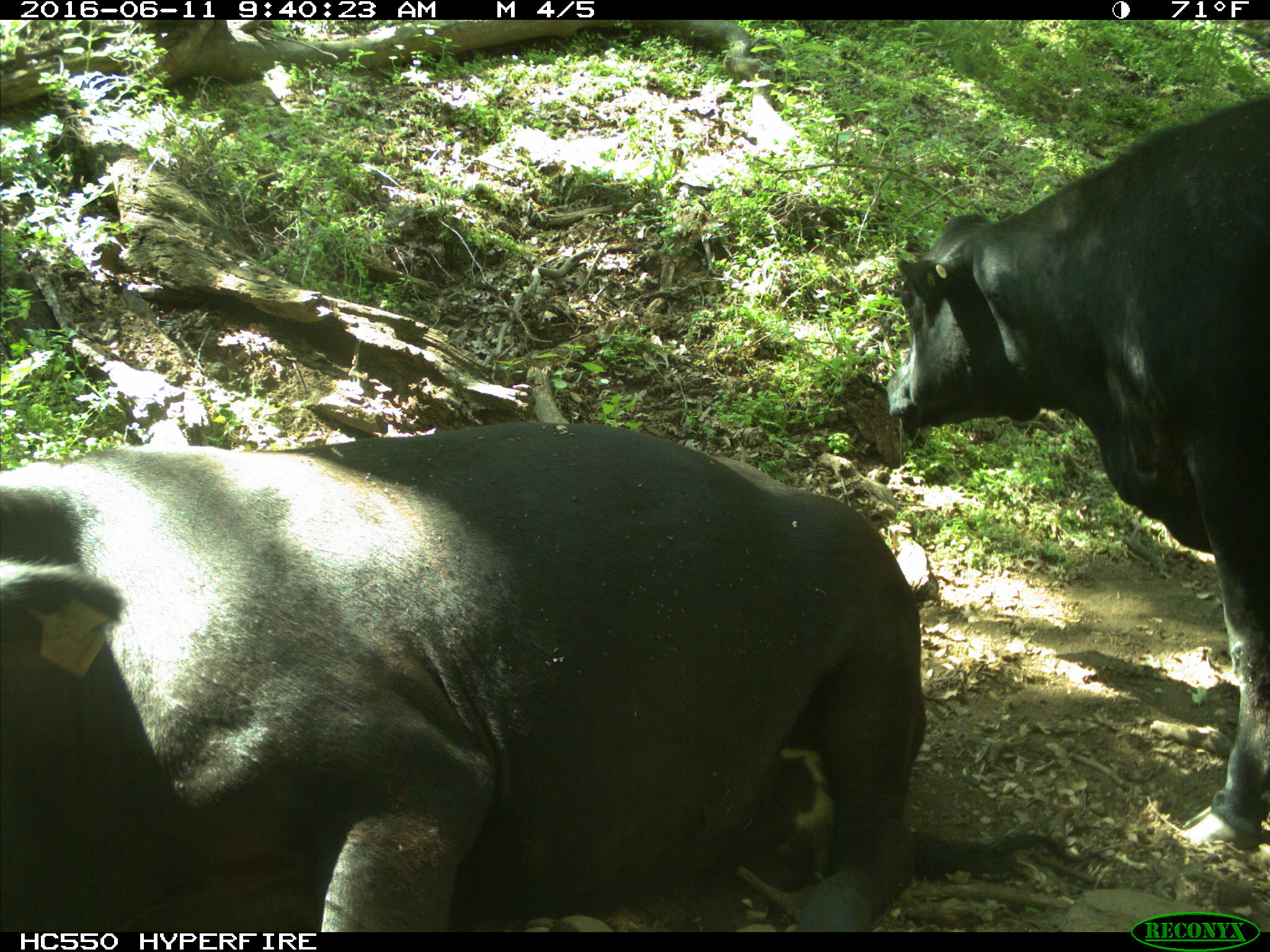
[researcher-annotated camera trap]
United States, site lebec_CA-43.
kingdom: Animalia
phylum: Chordata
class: Mammalia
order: Artiodactyla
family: Bovidae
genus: Bos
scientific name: Bos taurus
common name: domestic cow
Bos taurus (domestic cow).